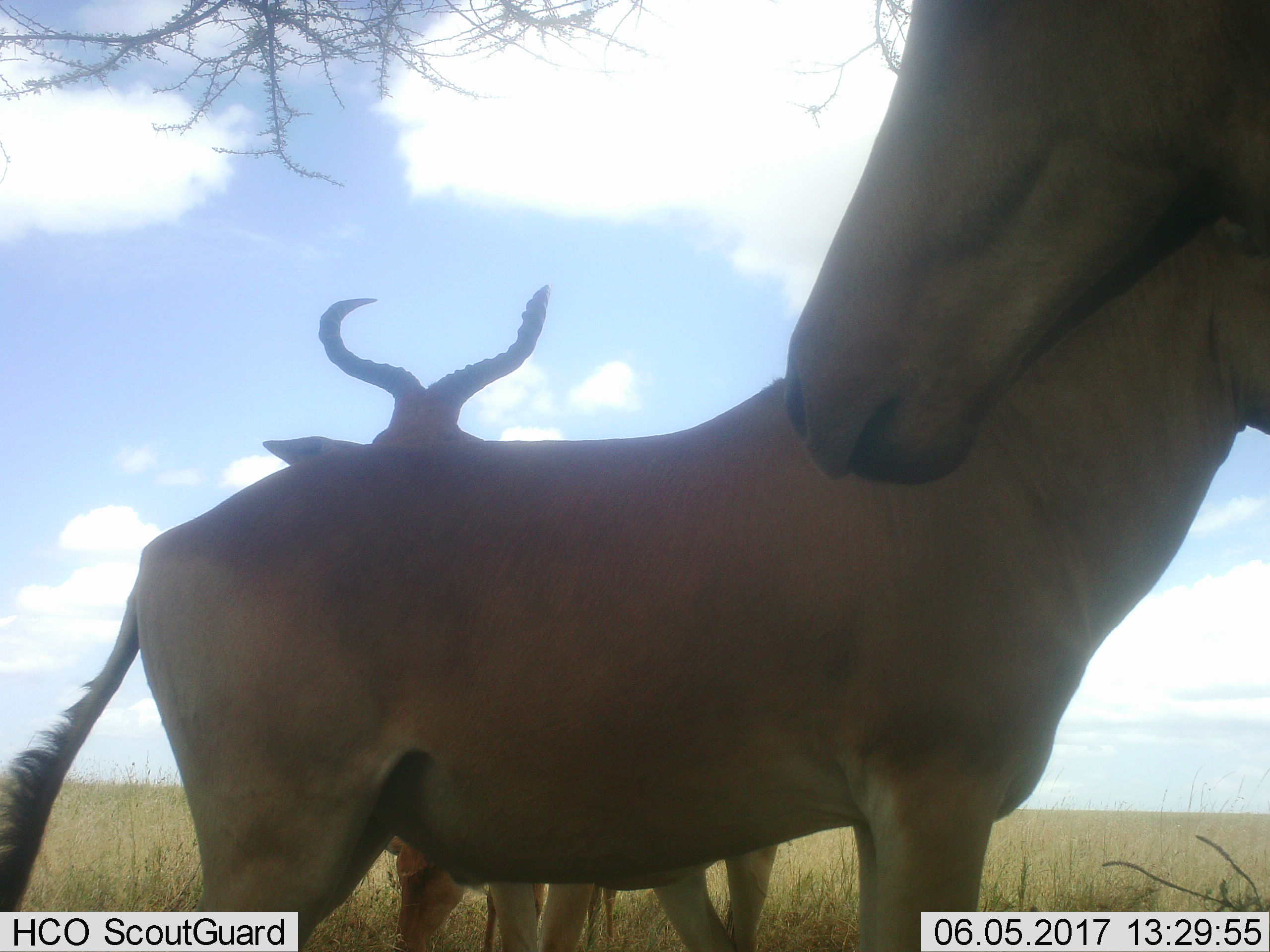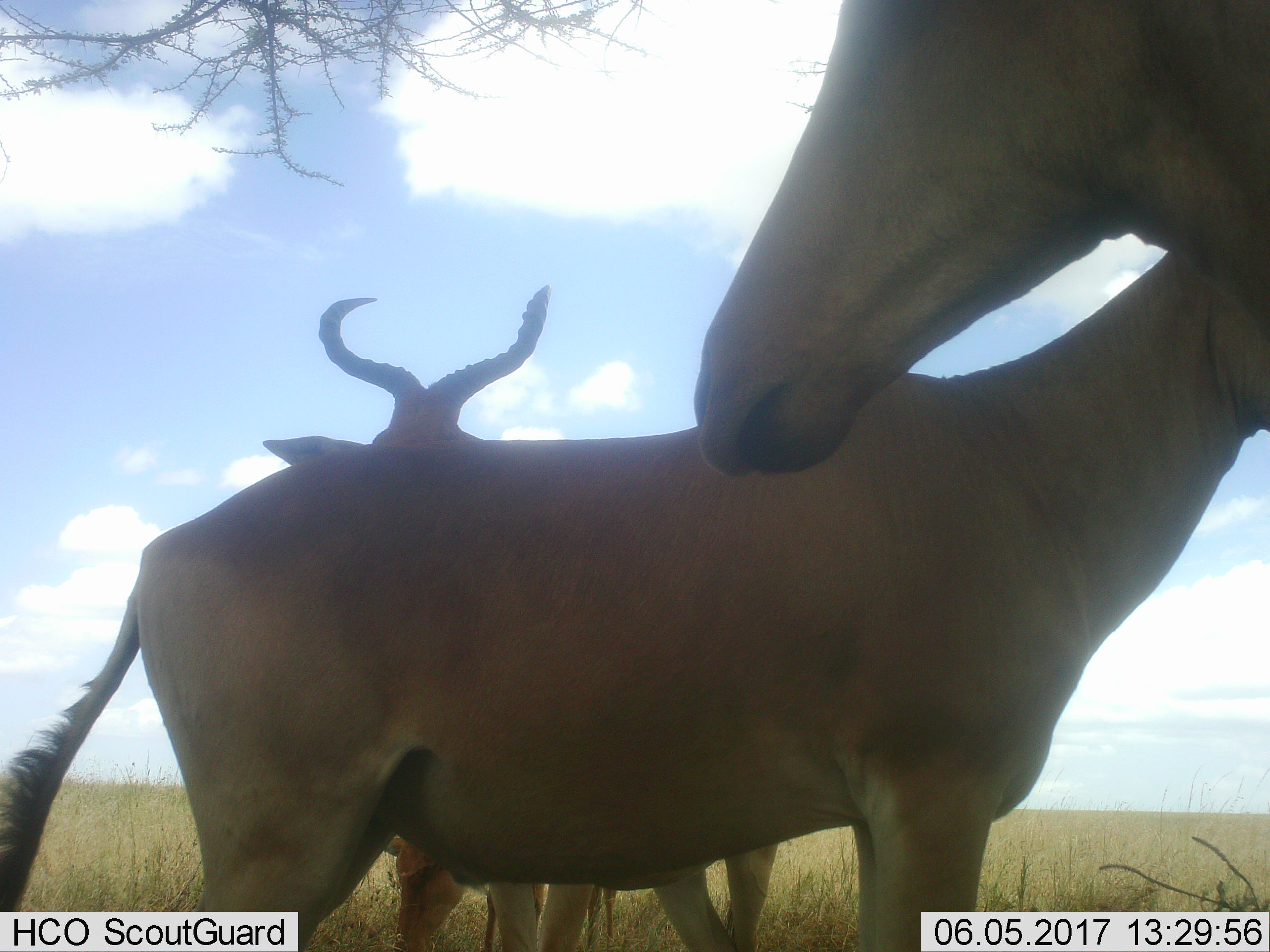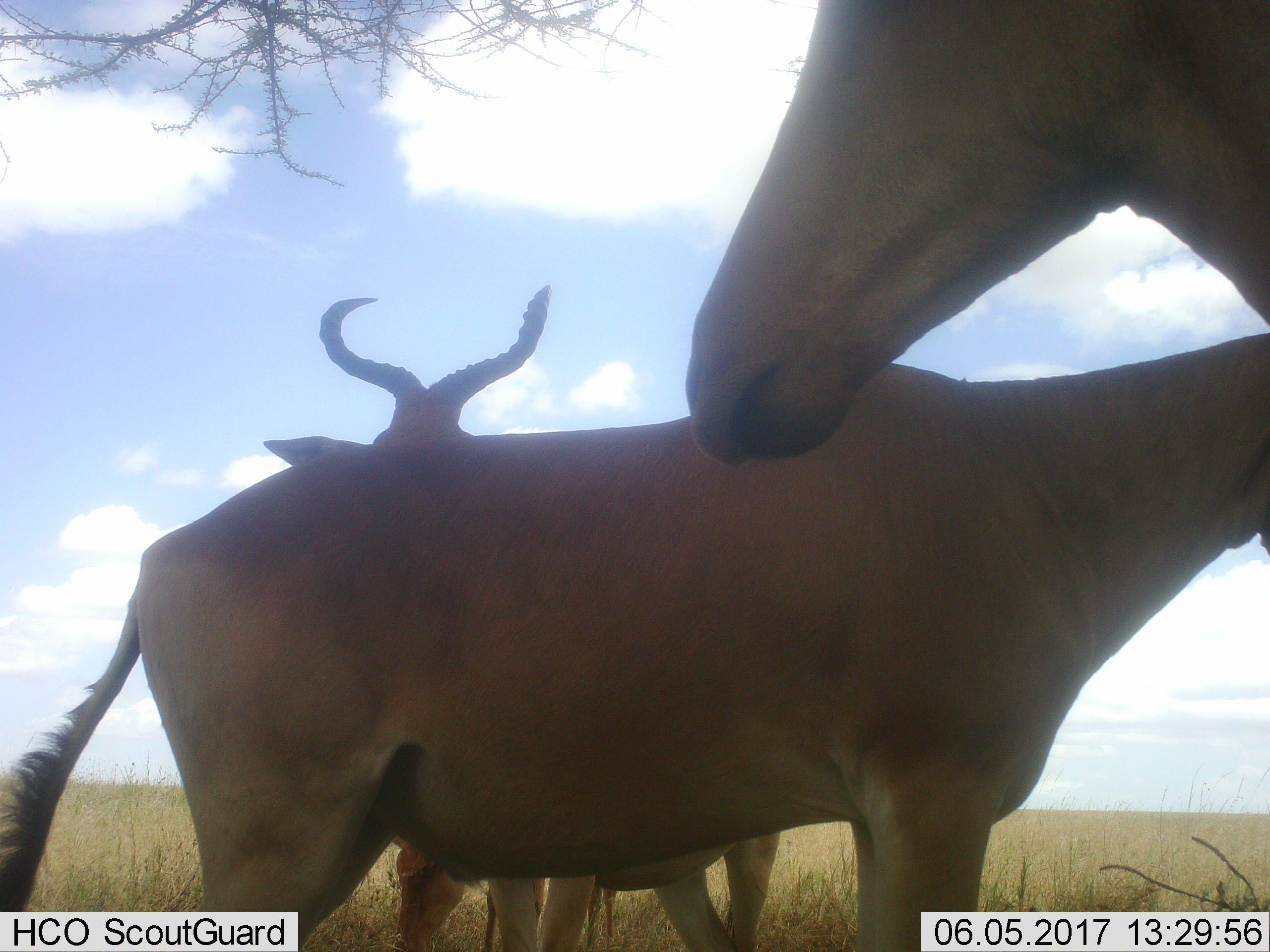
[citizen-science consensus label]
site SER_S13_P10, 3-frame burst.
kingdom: Animalia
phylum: Chordata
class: Mammalia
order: Artiodactyla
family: Bovidae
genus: Alcelaphus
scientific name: Alcelaphus buselaphus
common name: hartebeest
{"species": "hartebeest (Alcelaphus buselaphus)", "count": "3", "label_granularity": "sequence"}